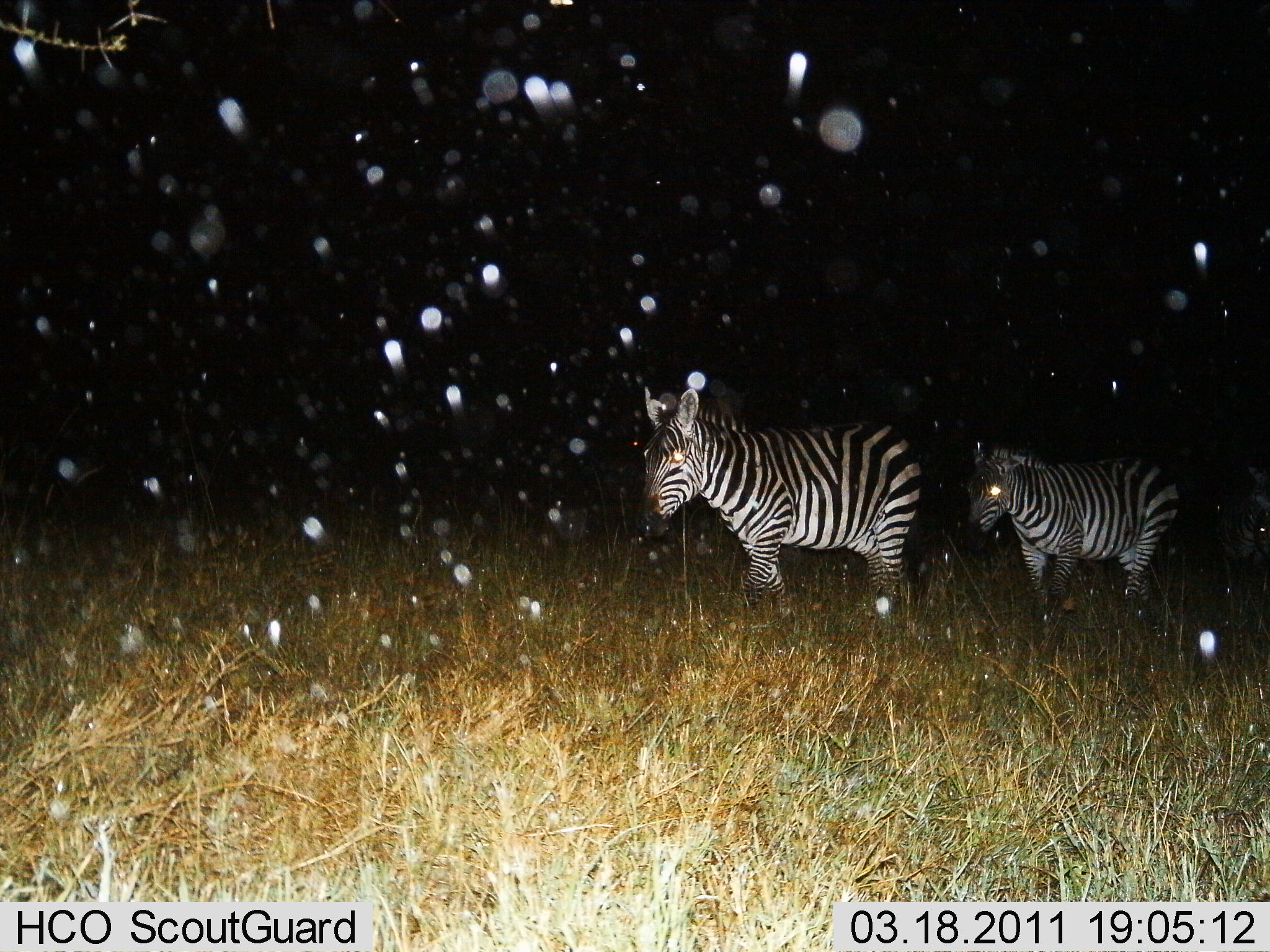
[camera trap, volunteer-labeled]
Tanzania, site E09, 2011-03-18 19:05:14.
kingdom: Animalia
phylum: Chordata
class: Mammalia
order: Perissodactyla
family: Equidae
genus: Equus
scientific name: Equus quagga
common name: plains zebra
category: zebra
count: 2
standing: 23%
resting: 0%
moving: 85%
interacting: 0%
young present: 8%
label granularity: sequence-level